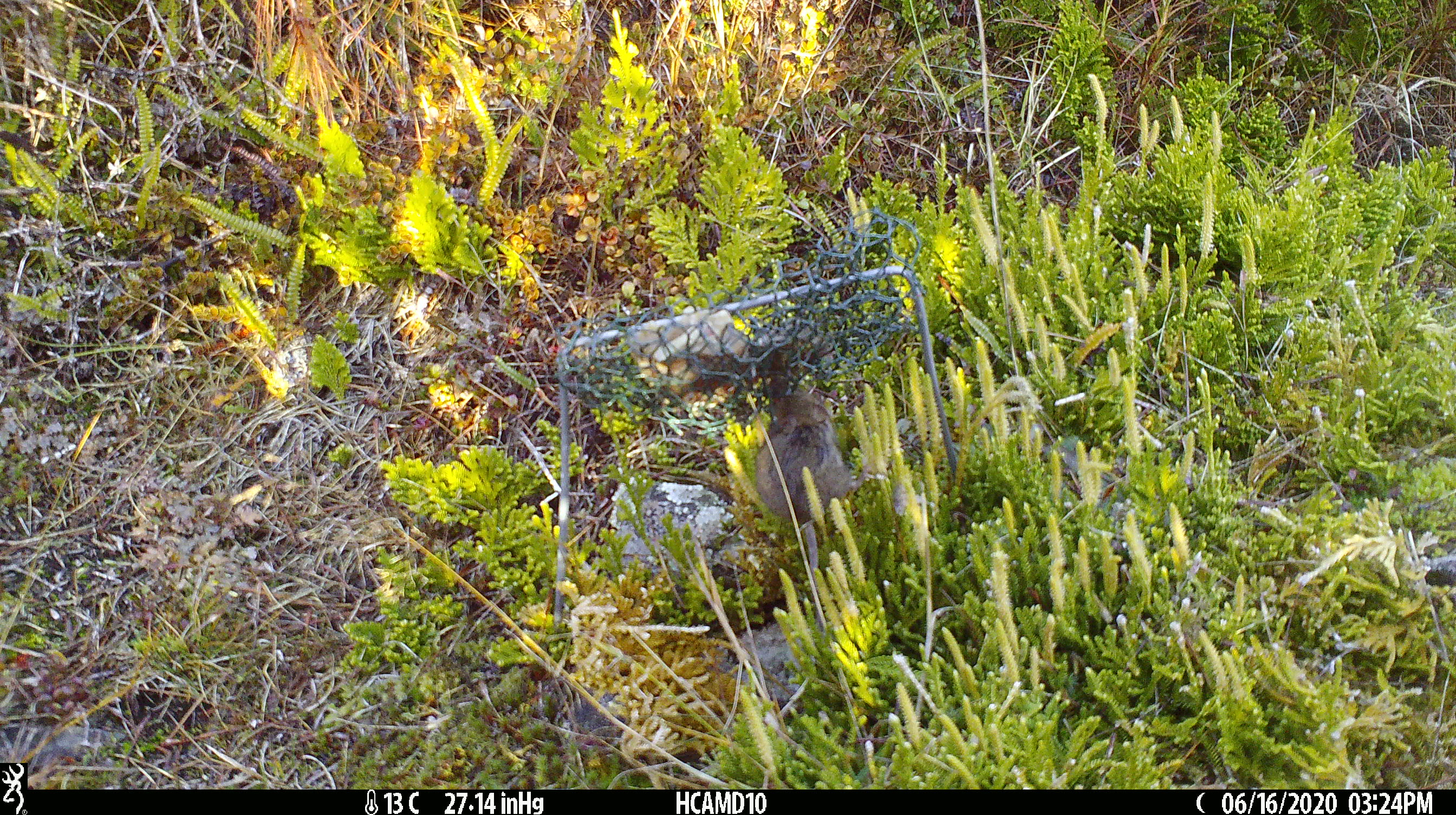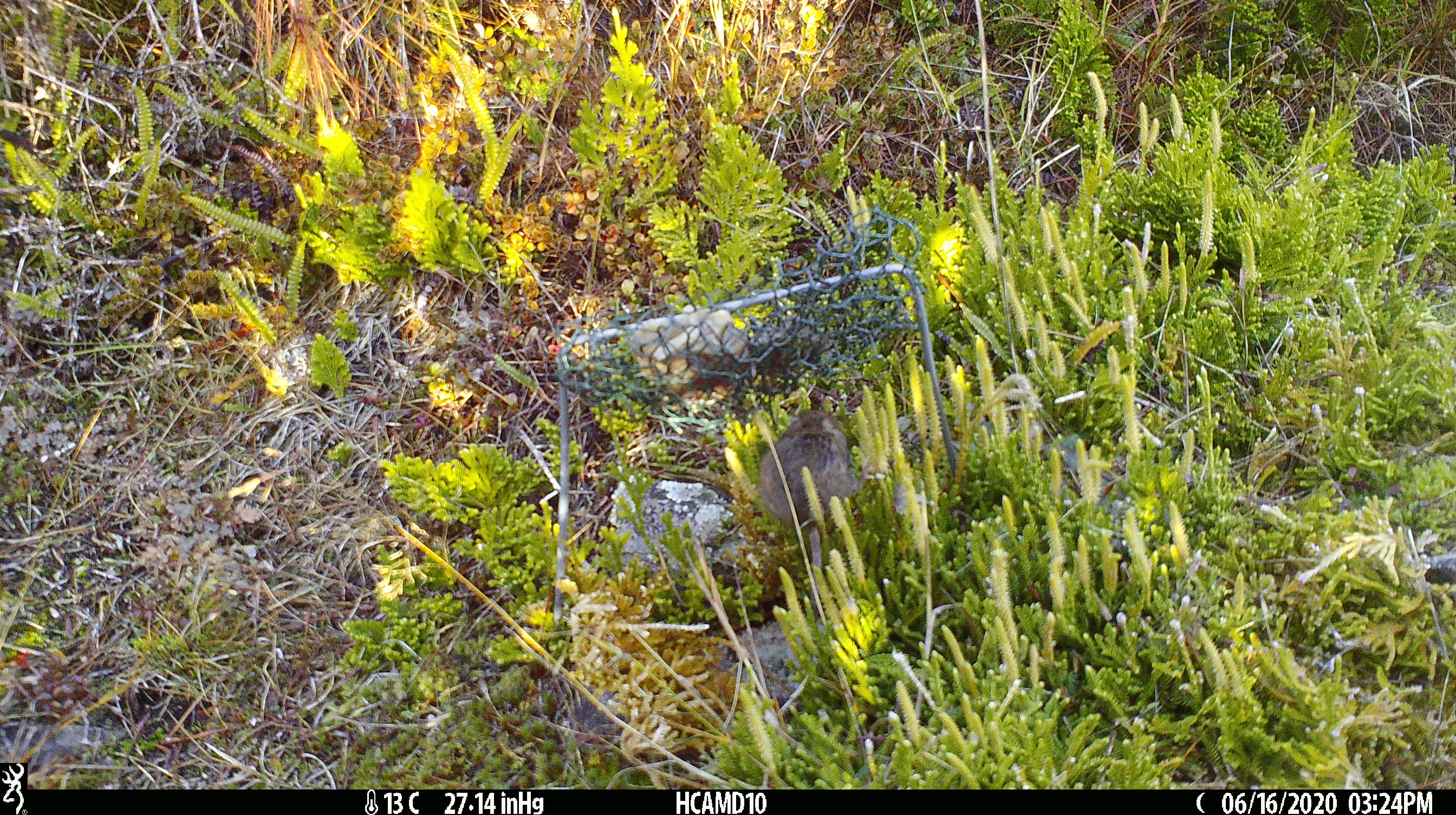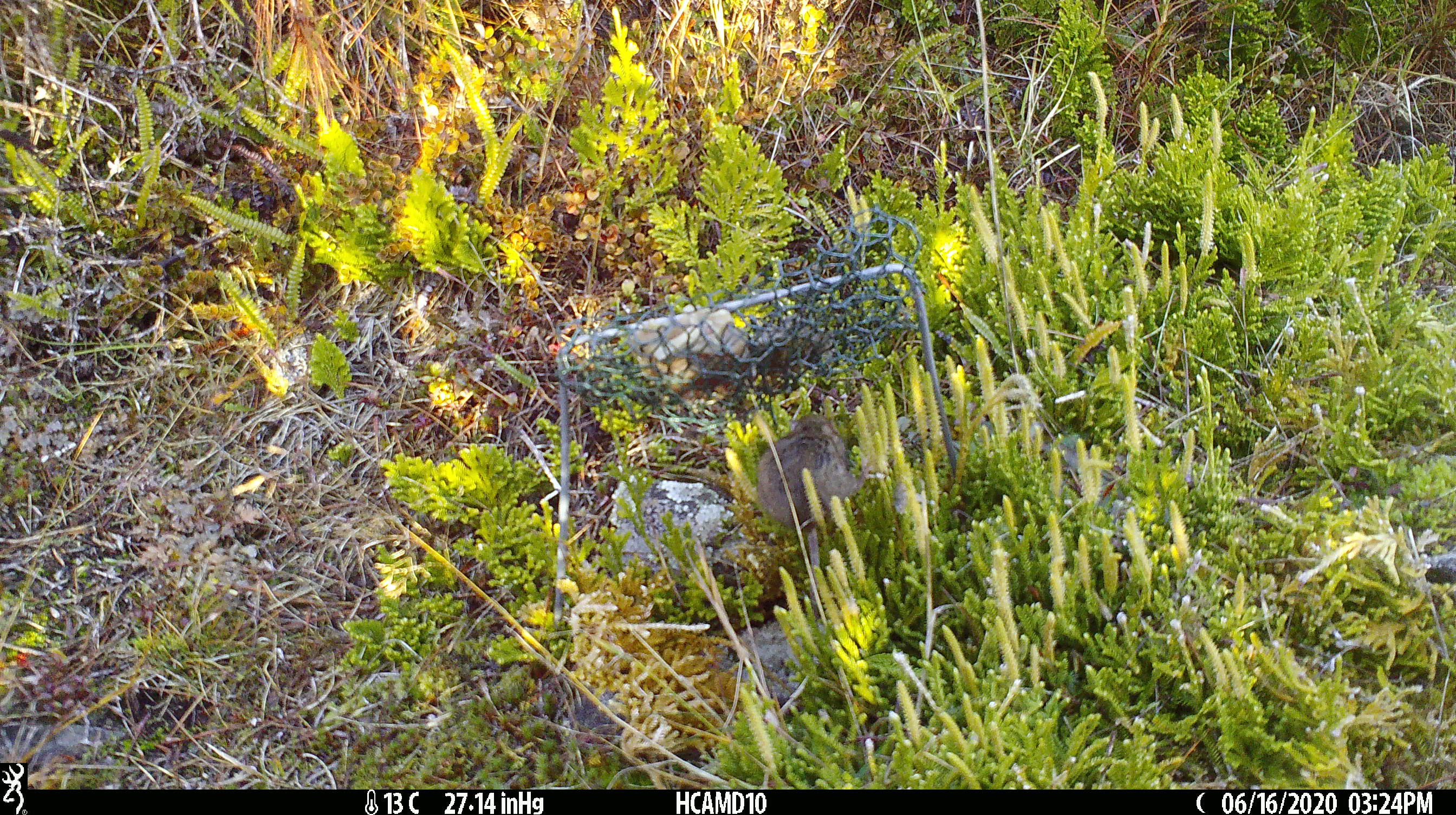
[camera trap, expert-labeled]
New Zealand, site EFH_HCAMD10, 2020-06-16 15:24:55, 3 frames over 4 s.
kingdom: Animalia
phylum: Chordata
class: Mammalia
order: Rodentia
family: Muridae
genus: Mus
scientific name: Mus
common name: mouse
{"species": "mouse (Mus)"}